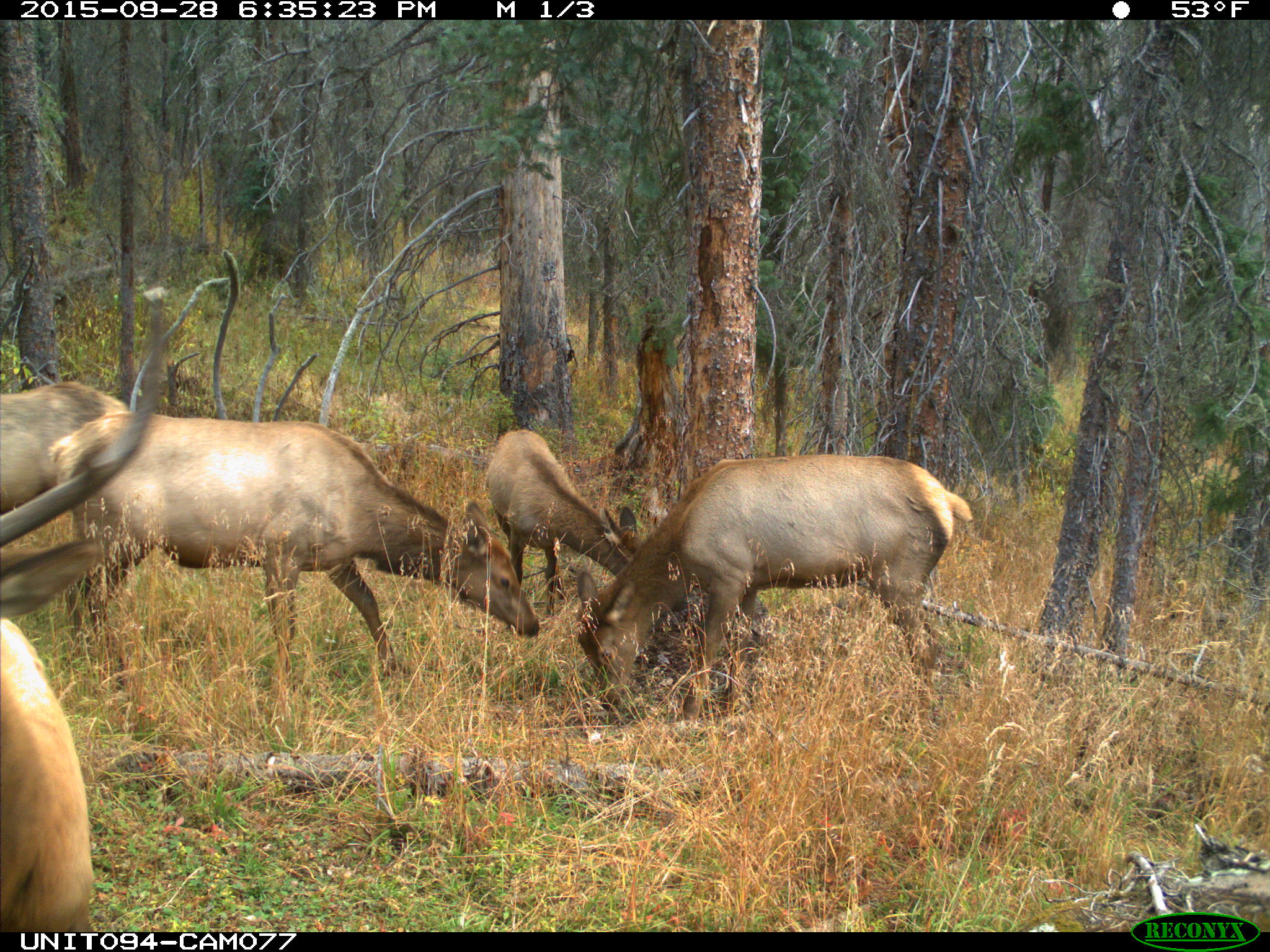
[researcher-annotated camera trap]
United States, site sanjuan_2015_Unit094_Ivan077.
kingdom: Animalia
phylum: Chordata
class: Mammalia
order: Artiodactyla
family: Cervidae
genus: Cervus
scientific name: Cervus elaphus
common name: red deer